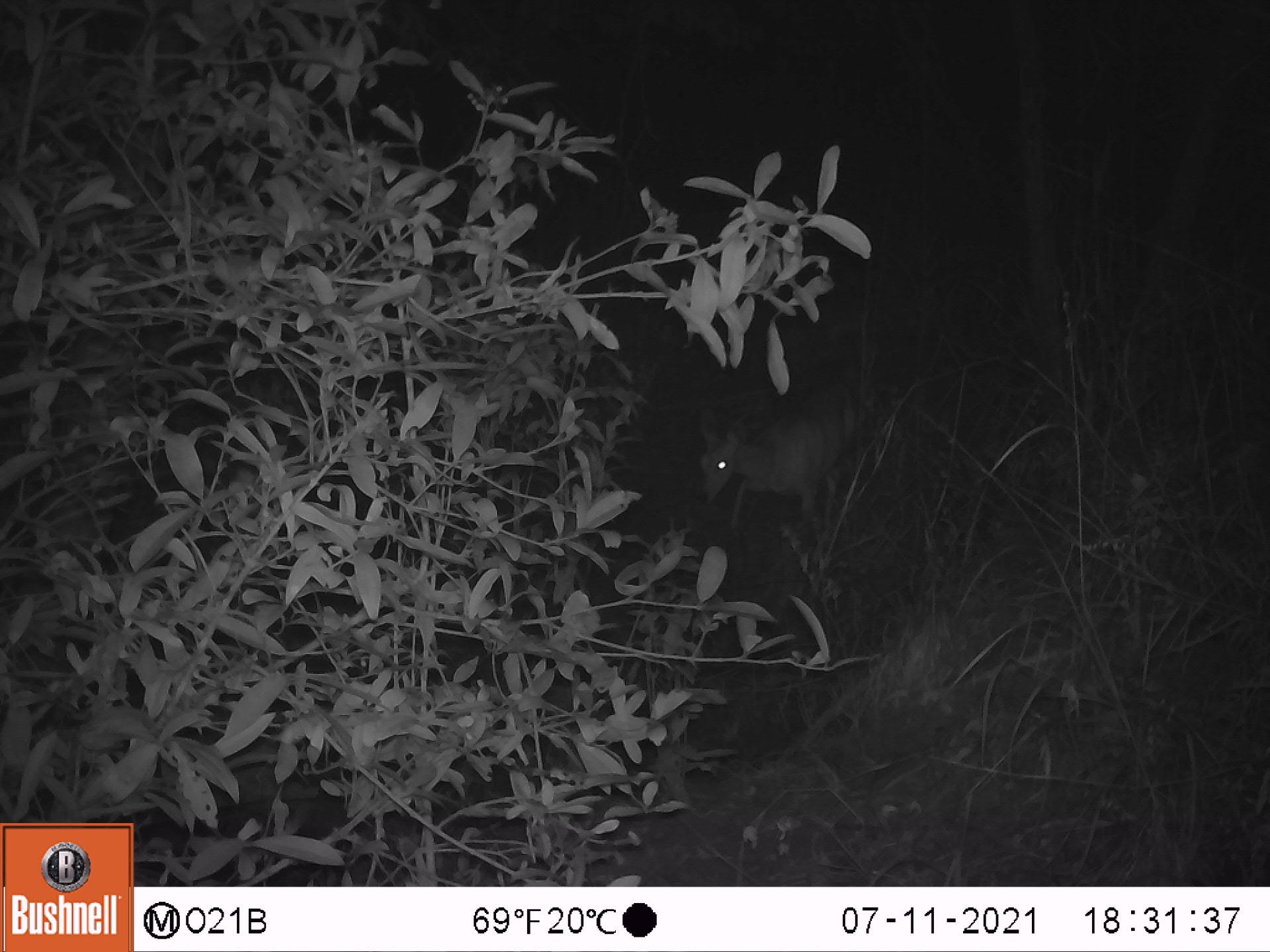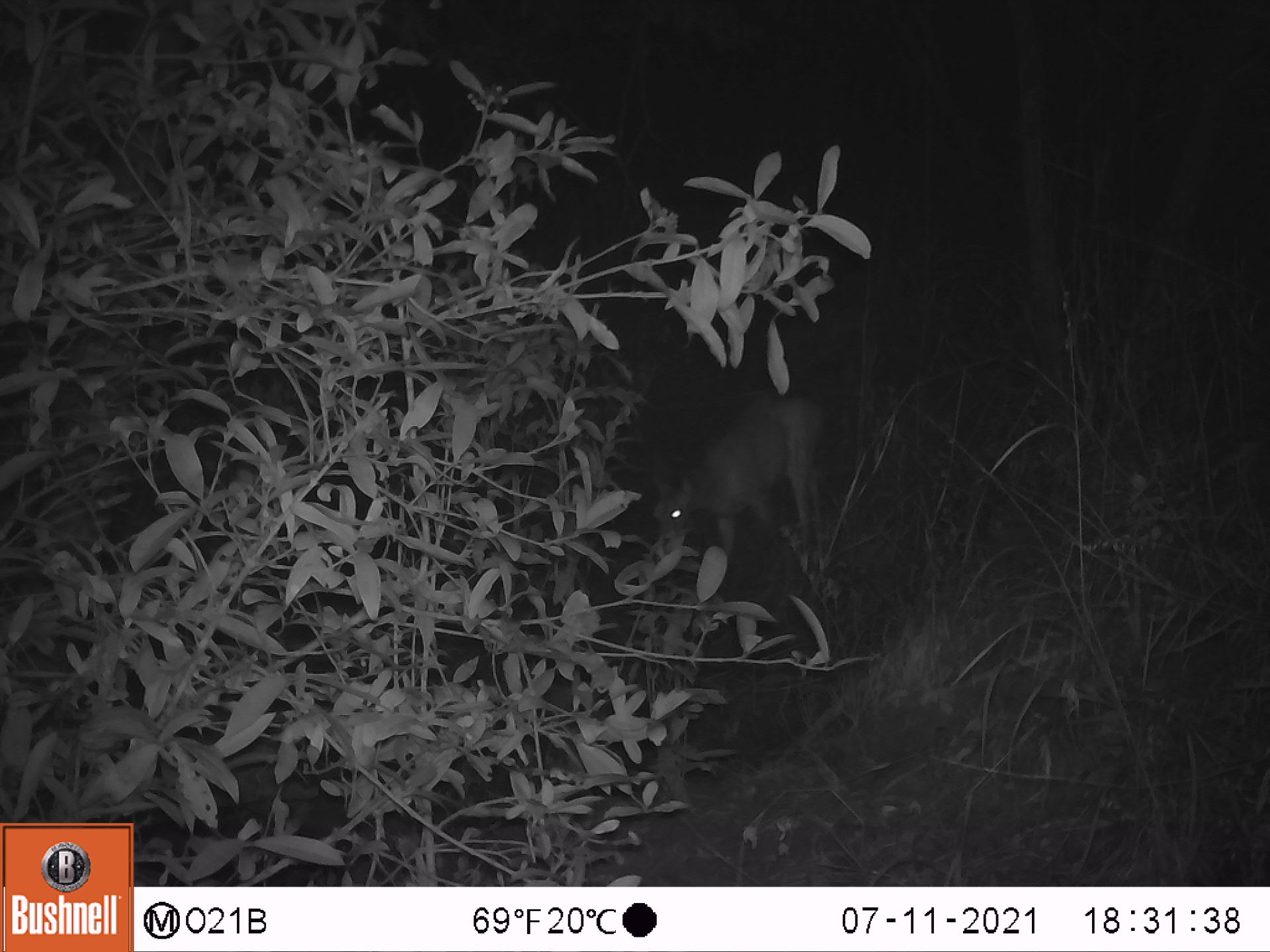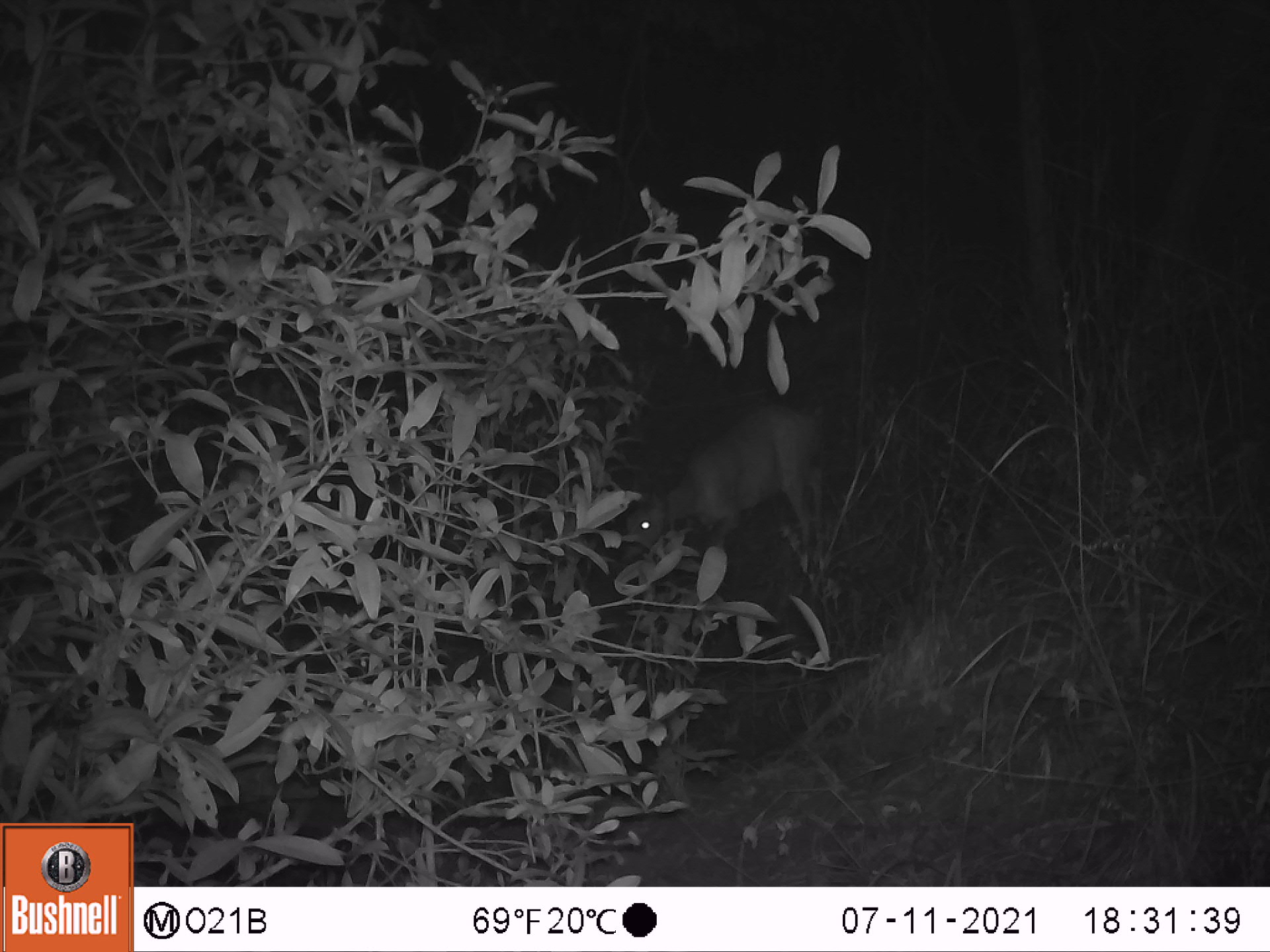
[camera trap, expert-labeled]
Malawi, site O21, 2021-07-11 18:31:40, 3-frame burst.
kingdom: Animalia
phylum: Chordata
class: Mammalia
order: Artiodactyla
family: Bovidae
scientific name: Antilopinae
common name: small antelope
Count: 1.